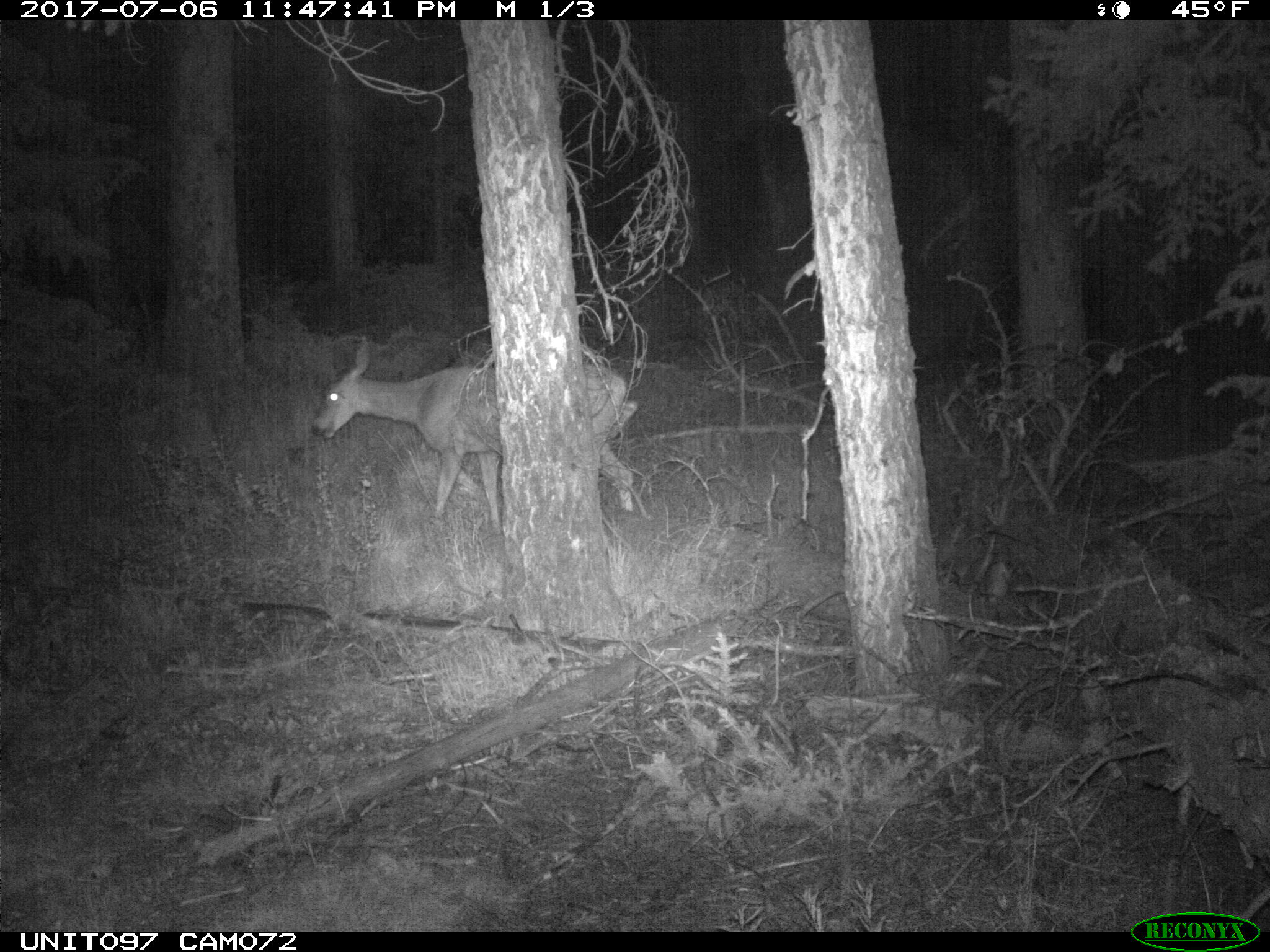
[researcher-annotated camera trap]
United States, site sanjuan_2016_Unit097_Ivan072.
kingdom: Animalia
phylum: Chordata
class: Mammalia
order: Artiodactyla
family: Cervidae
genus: Odocoileus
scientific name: Odocoileus hemionus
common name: mule deer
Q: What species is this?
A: Odocoileus hemionus (mule deer).